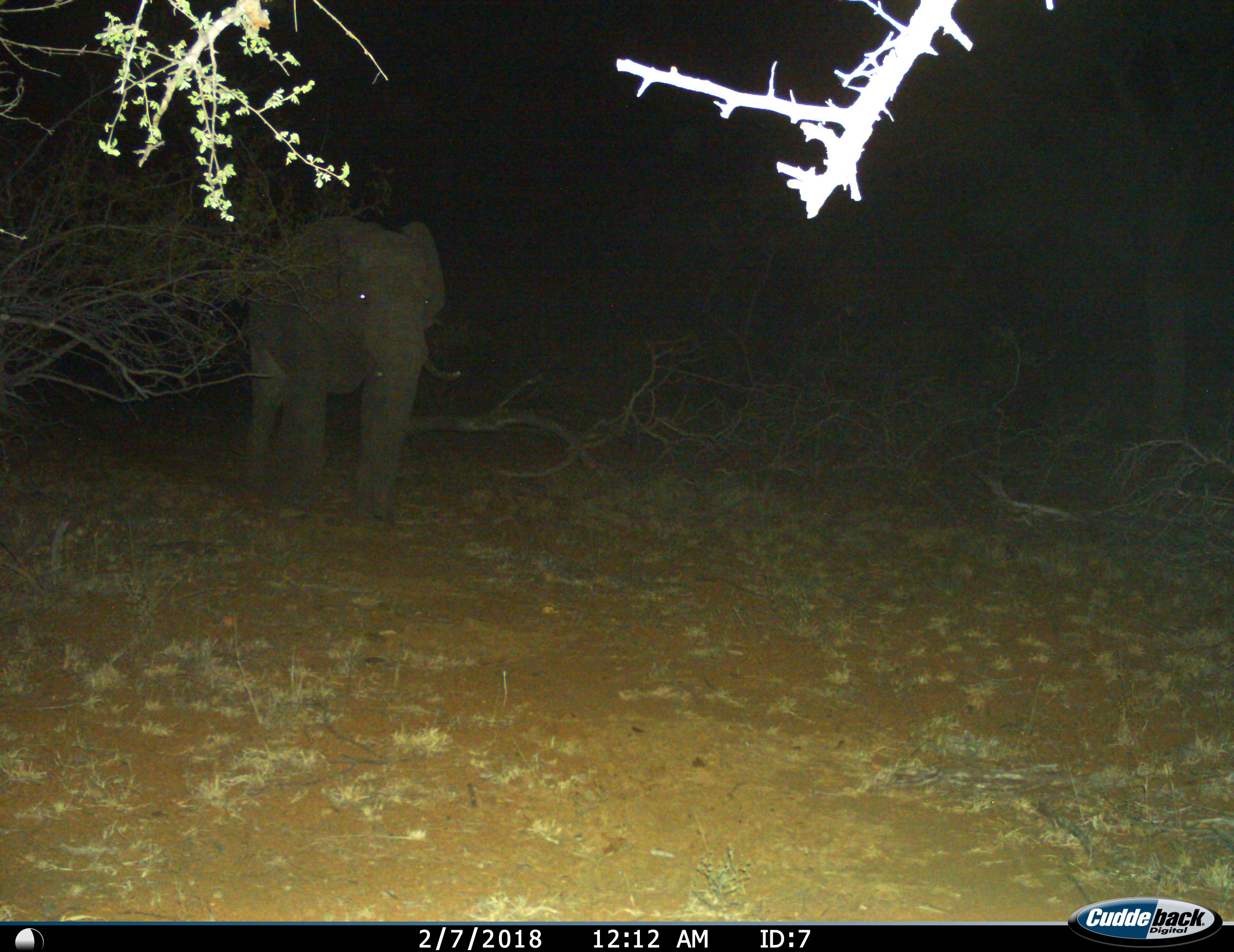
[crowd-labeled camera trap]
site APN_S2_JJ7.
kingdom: Animalia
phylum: Chordata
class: Mammalia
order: Proboscidea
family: Elephantidae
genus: Loxodonta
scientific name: Loxodonta africana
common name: african bush elephant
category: elephant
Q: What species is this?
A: Elephant (african bush elephant) (Loxodonta africana).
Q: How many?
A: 1.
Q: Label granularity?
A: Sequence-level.